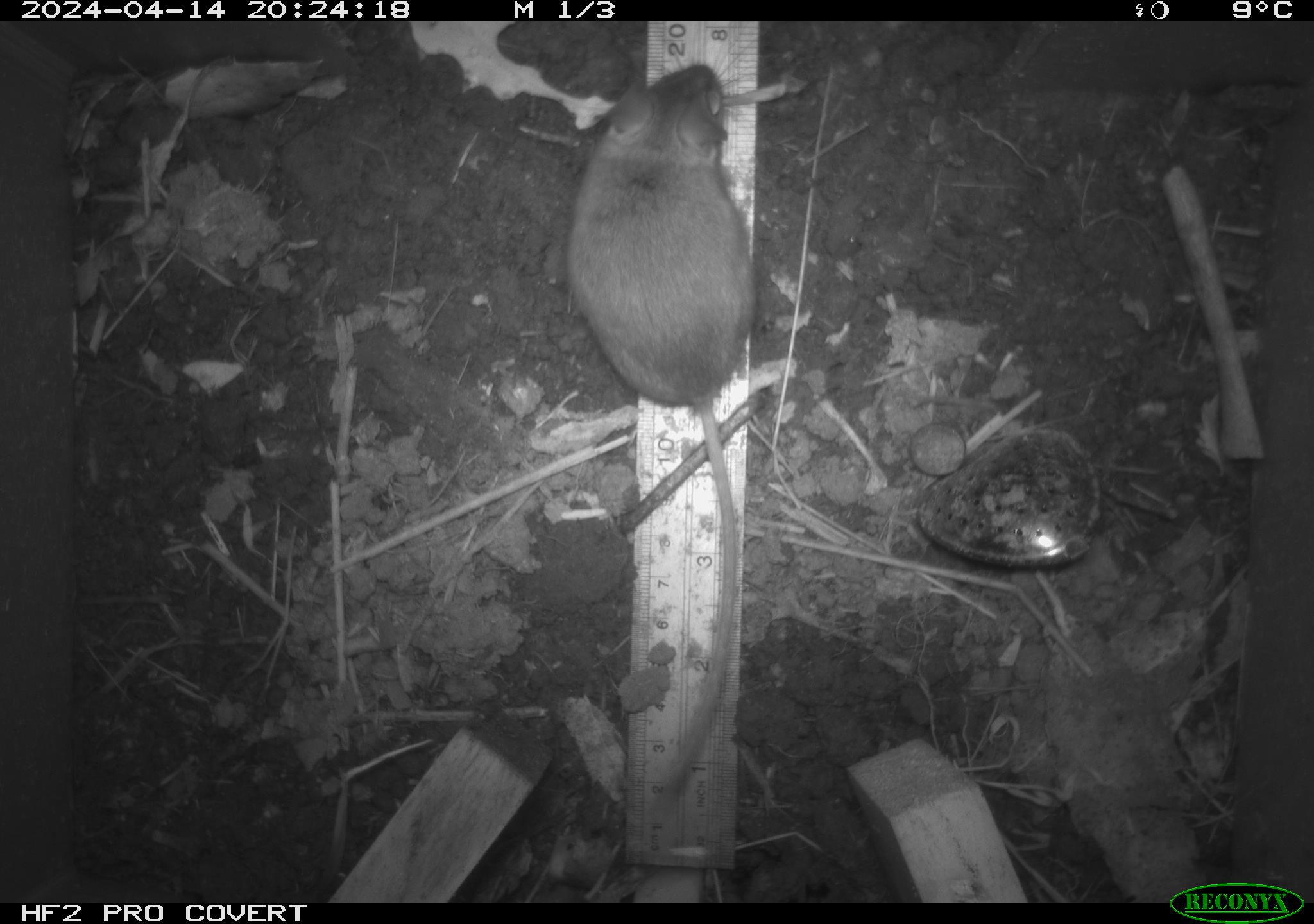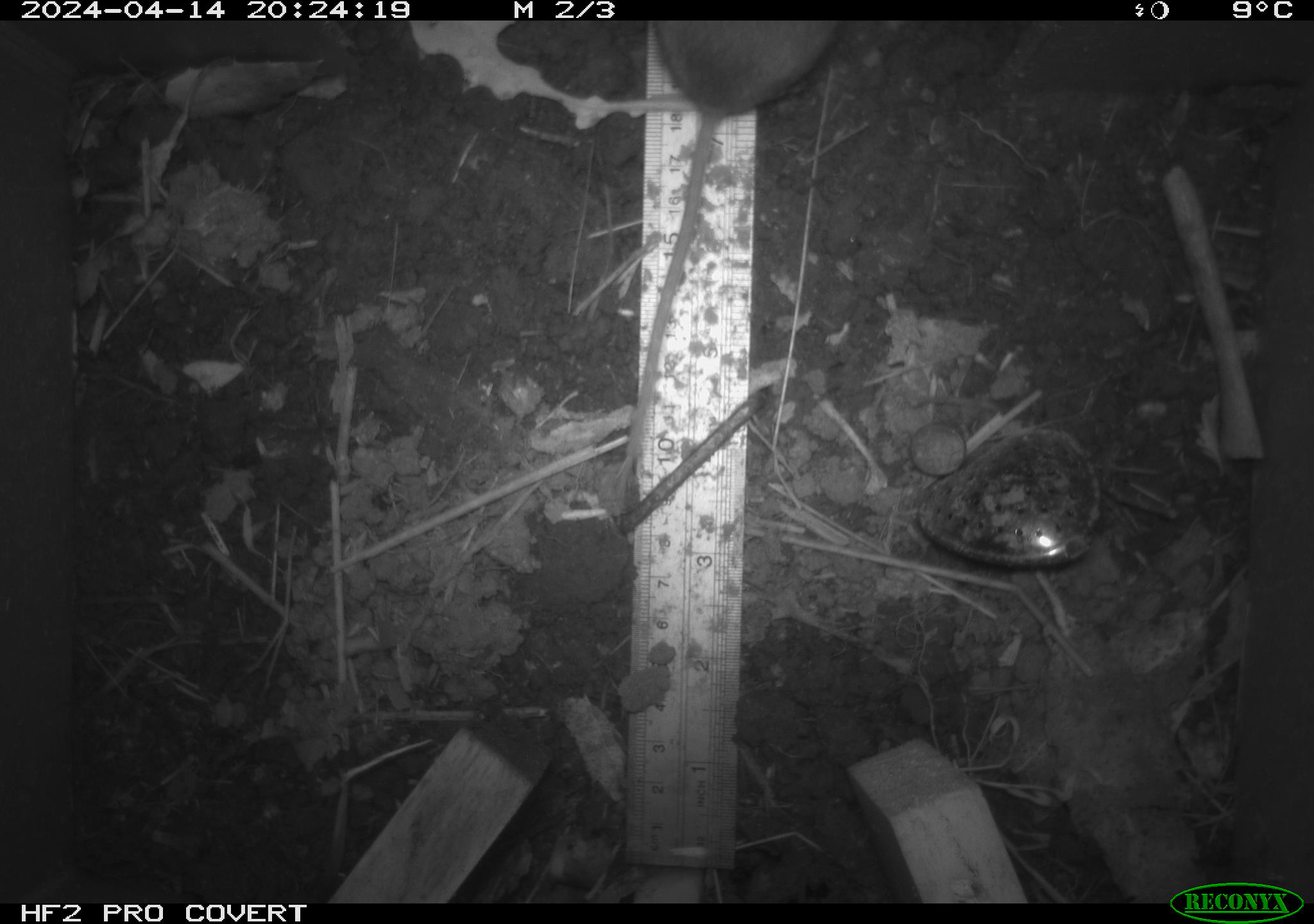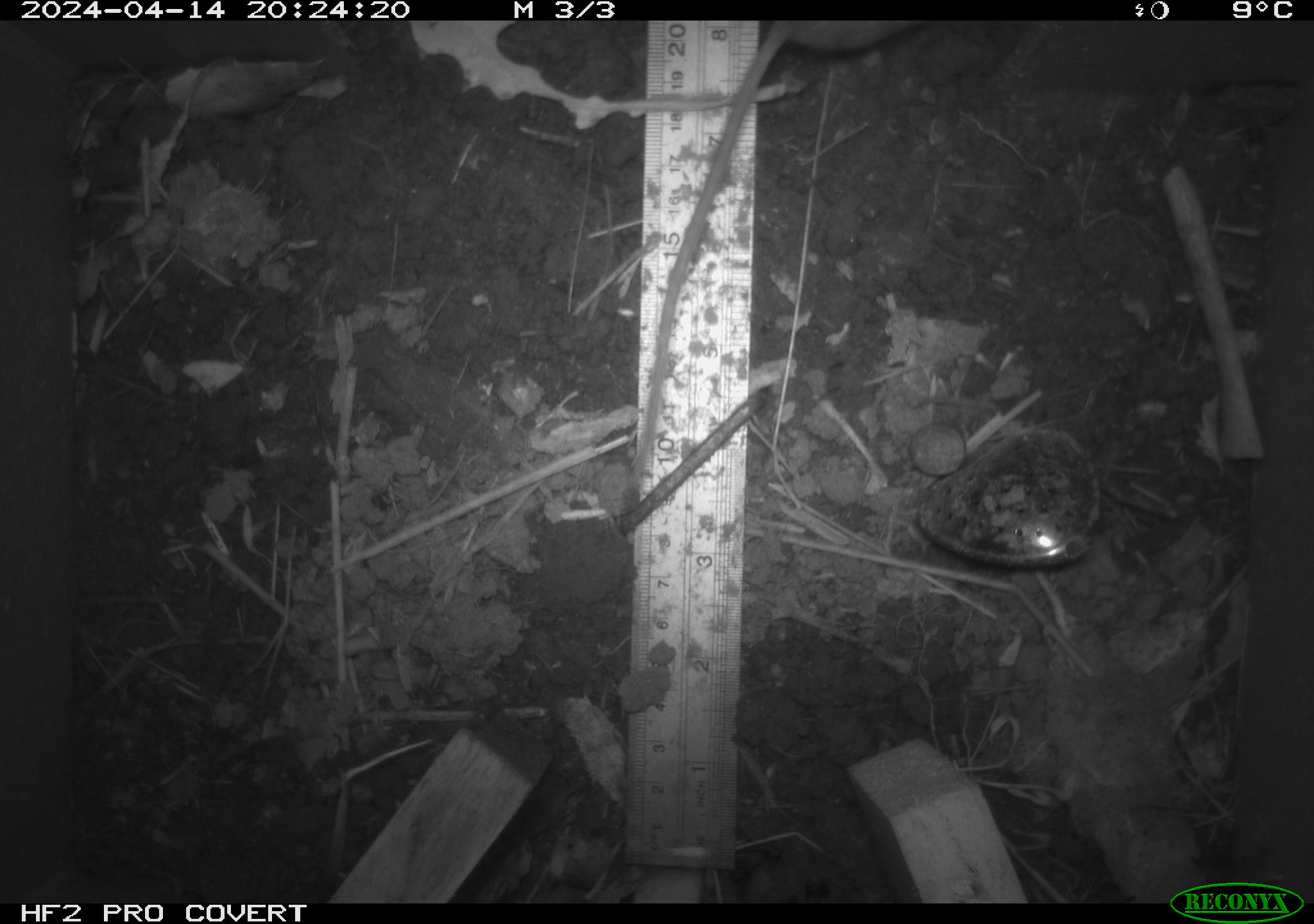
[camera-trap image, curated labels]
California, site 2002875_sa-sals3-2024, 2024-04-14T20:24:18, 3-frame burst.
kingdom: Animalia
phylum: Chordata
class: Mammalia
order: Rodentia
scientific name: Rodentia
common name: mouse species